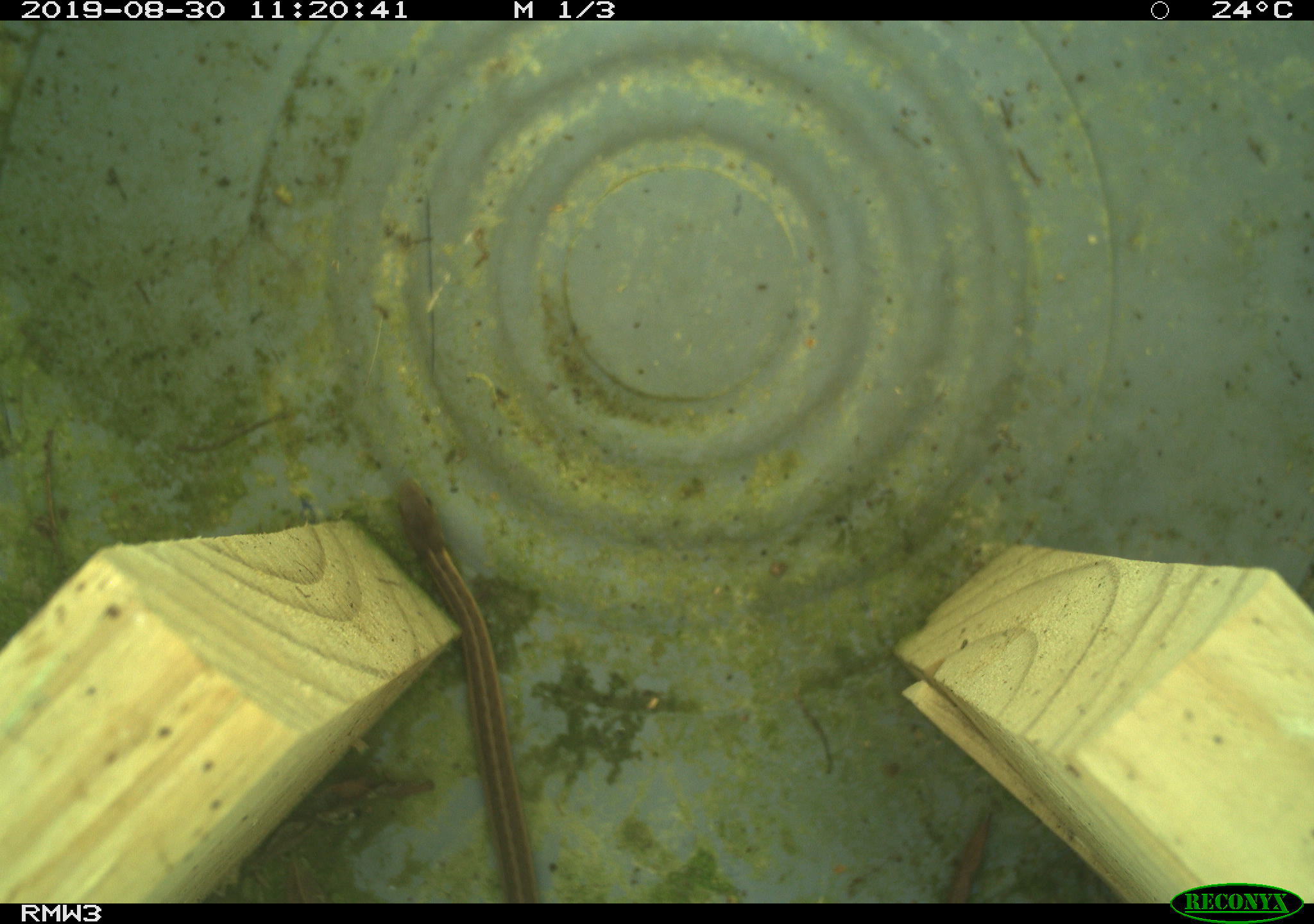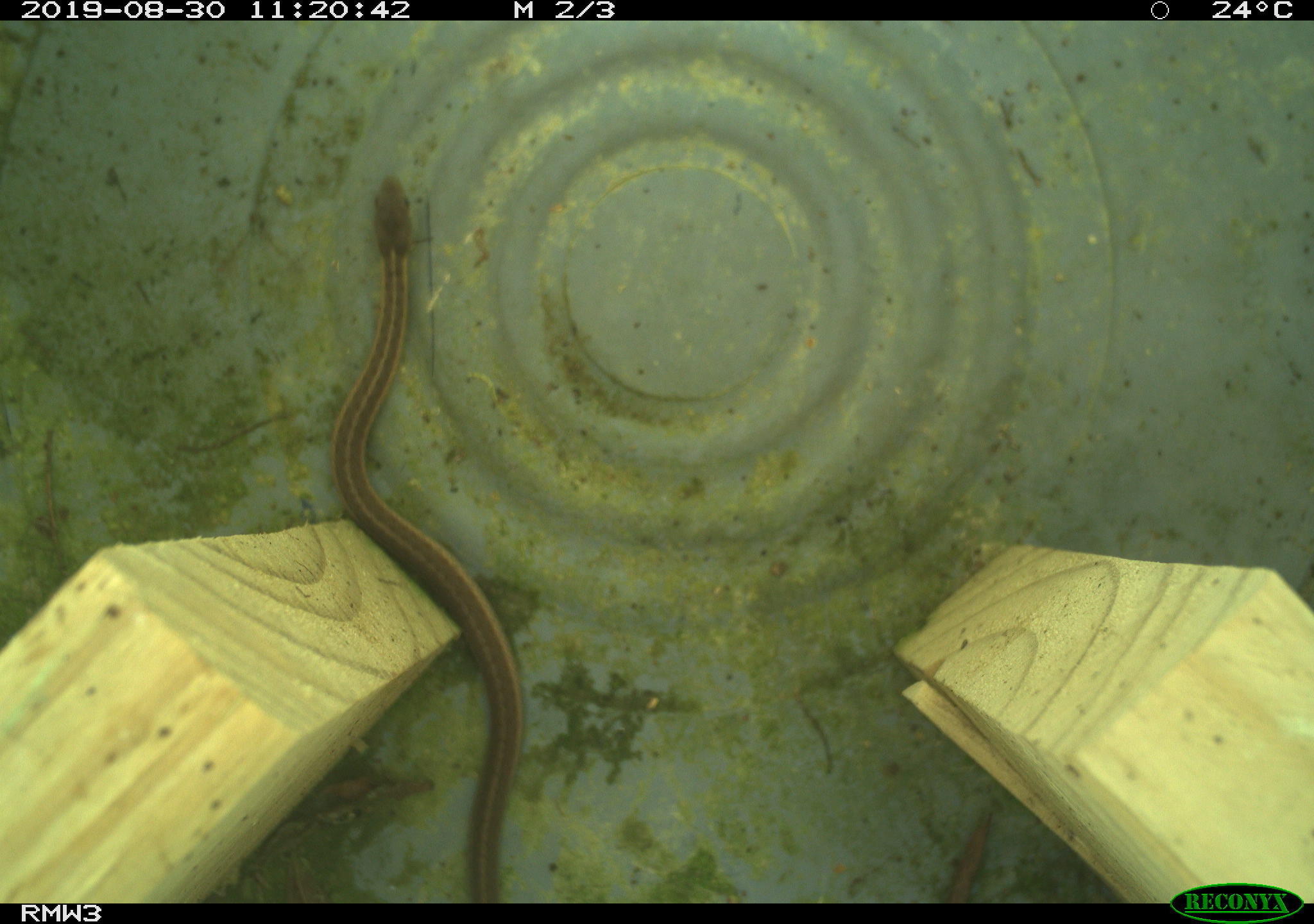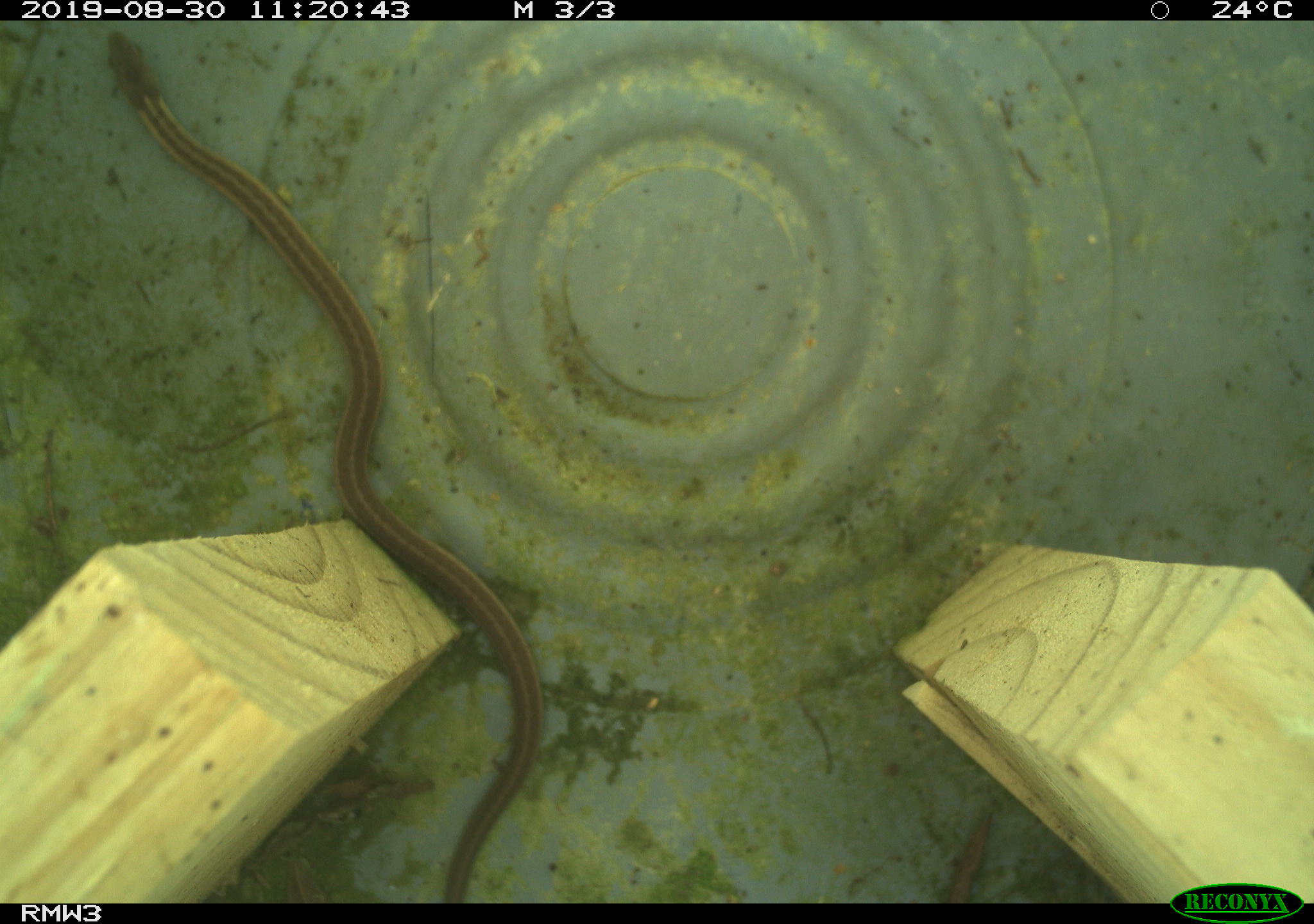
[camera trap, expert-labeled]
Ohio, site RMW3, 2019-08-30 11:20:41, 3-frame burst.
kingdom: Animalia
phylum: Chordata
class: Reptilia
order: Squamata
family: Colubridae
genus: Thamnophis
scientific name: Thamnophis sirtalis sirtalis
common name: eastern gartersnake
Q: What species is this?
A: Eastern gartersnake (Thamnophis sirtalis sirtalis).